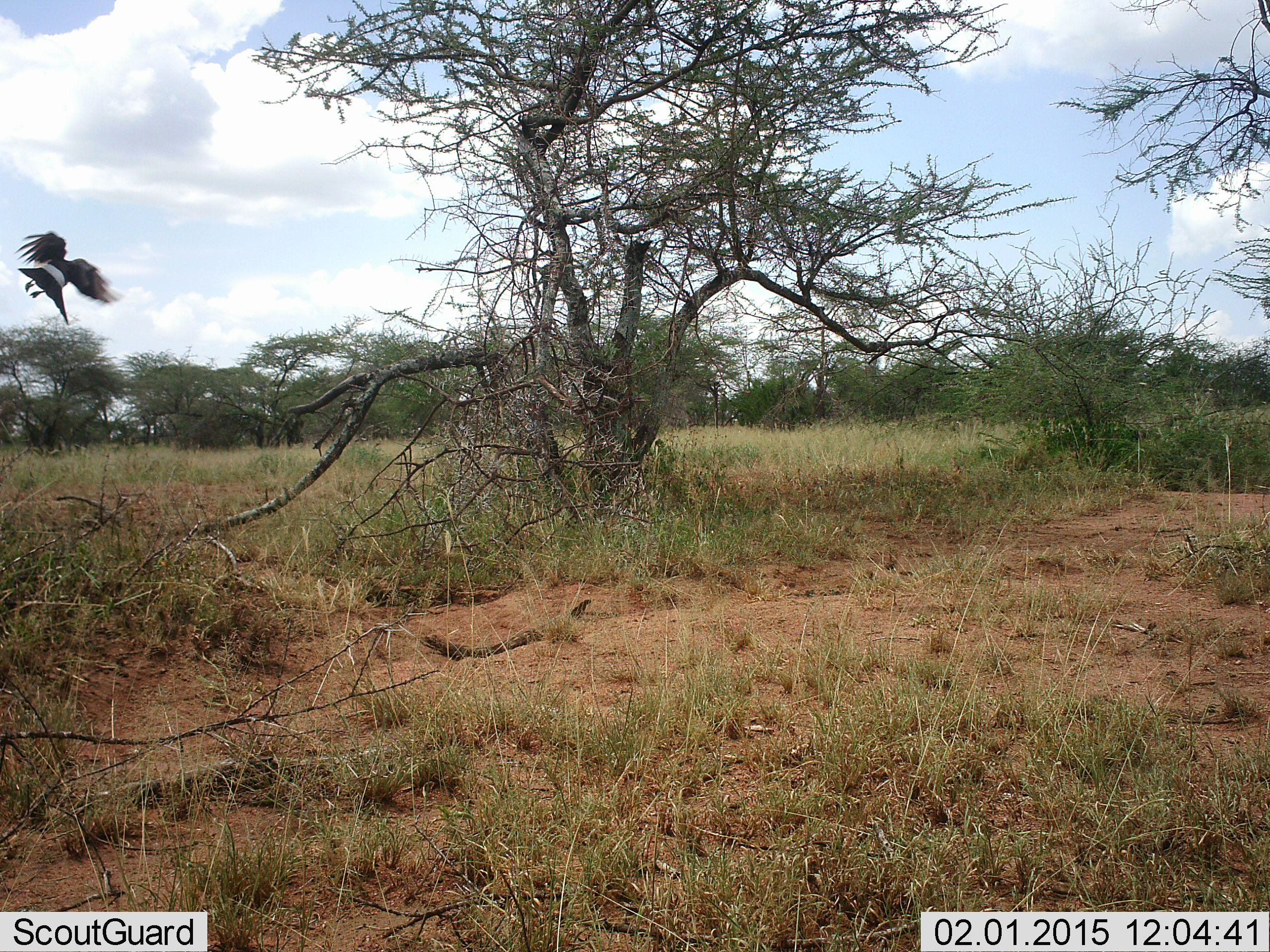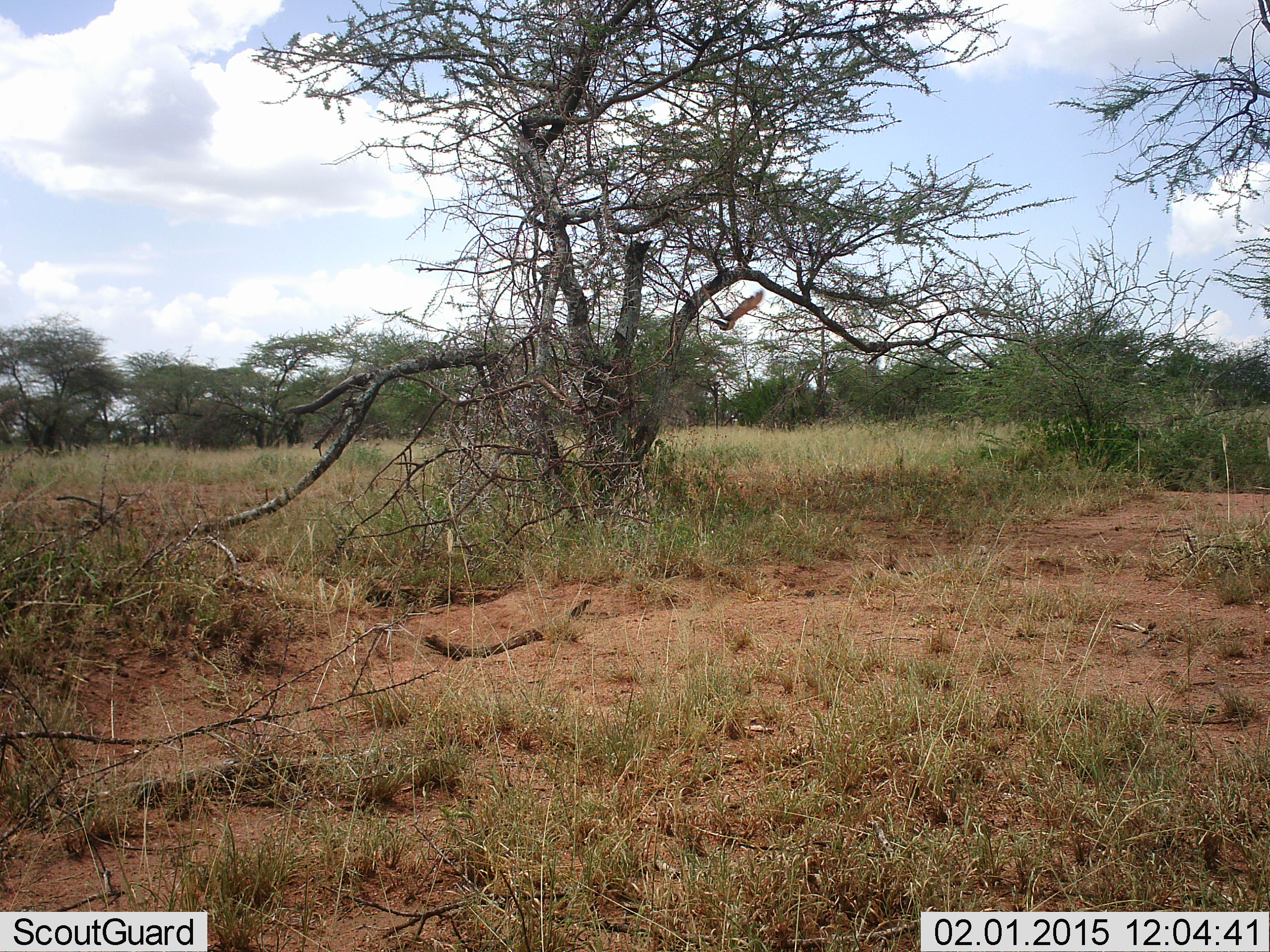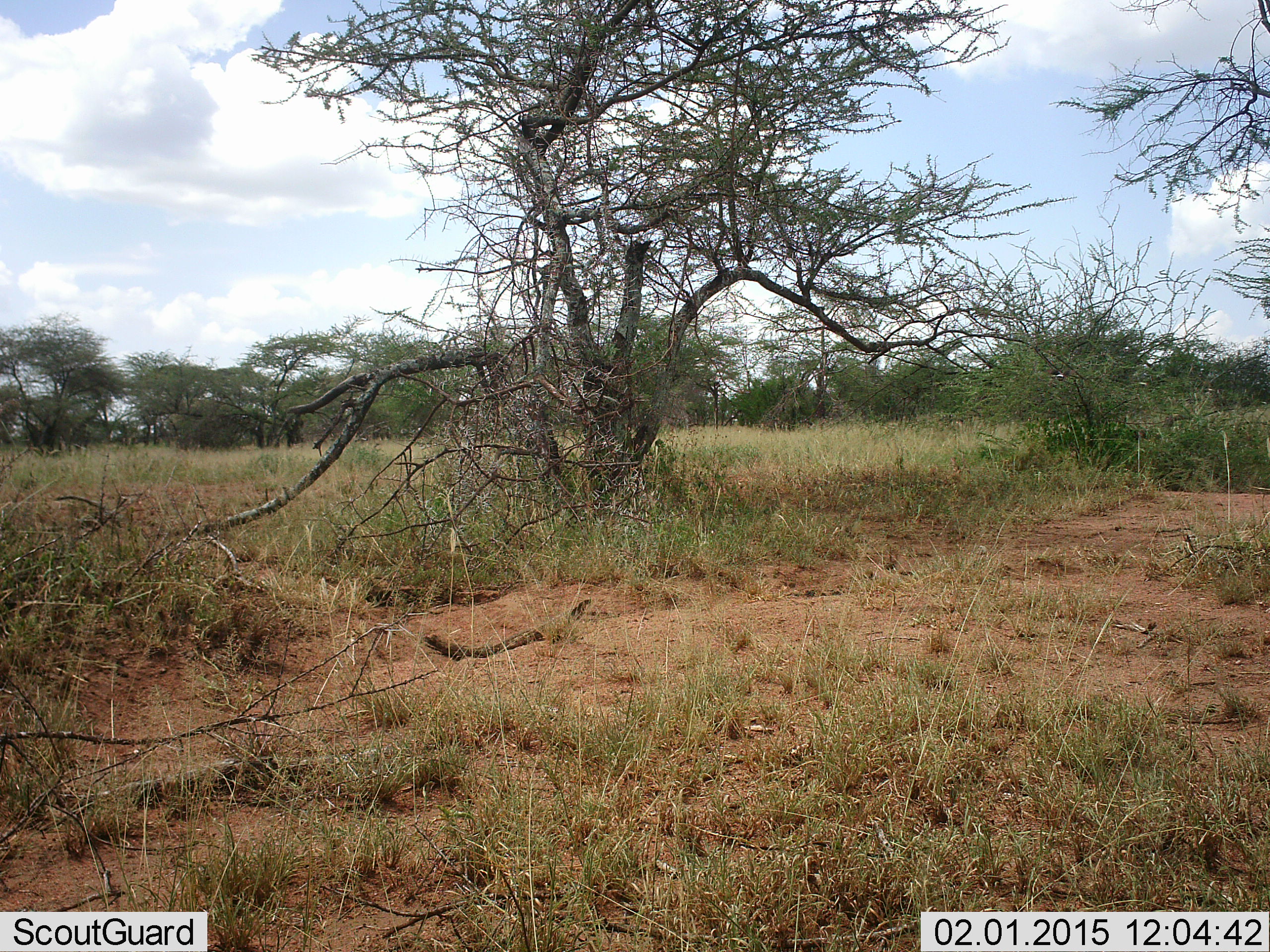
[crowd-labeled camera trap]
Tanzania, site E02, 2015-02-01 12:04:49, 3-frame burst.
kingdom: Animalia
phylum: Chordata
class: Aves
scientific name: Aves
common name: bird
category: otherbird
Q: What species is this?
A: Otherbird (bird) (Aves).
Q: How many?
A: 1.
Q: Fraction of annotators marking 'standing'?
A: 0%.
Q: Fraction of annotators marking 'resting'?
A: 0%.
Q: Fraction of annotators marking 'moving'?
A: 100%.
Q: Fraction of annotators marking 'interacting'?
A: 0%.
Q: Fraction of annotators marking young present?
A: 0%.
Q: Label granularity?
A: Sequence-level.